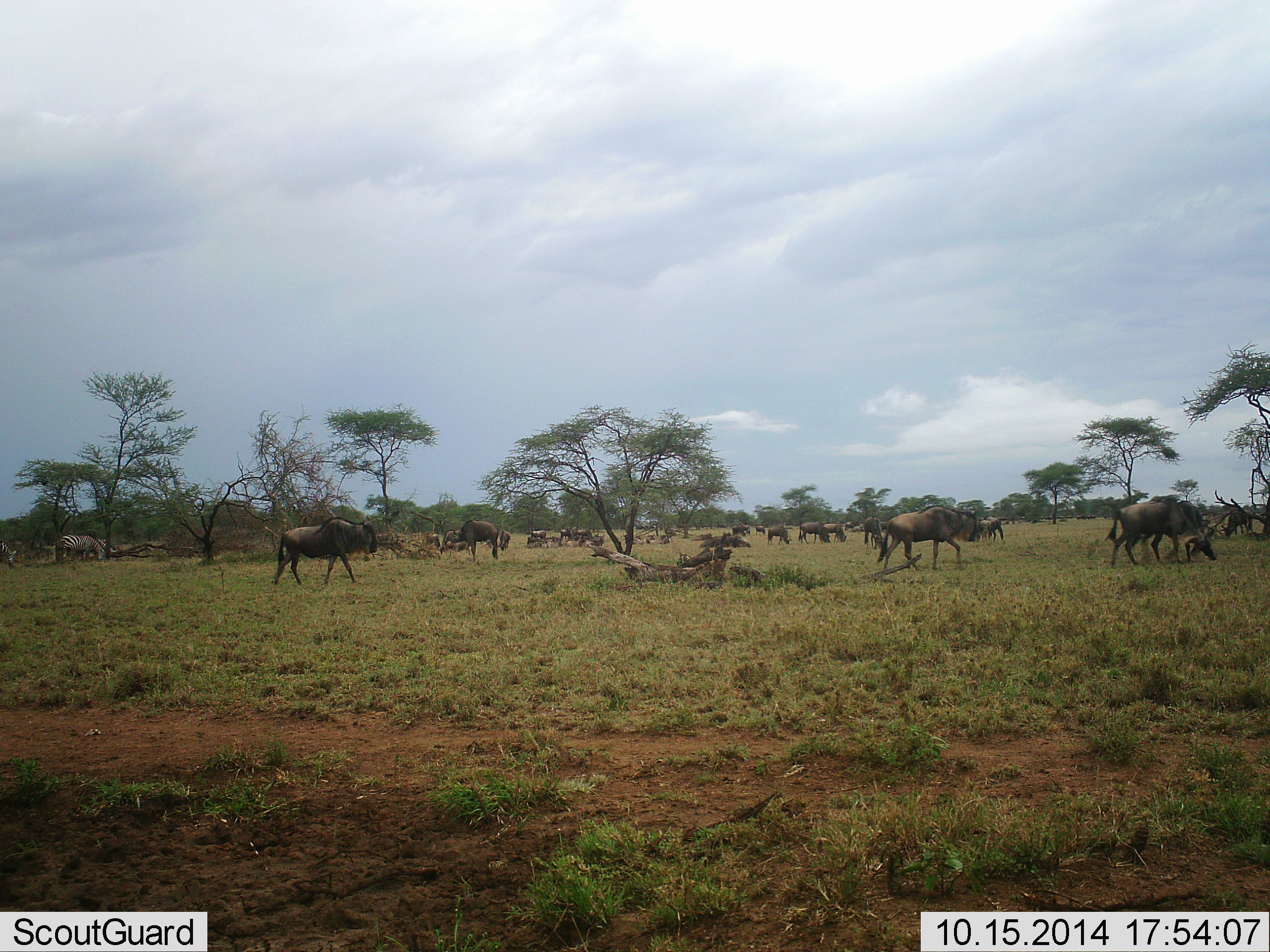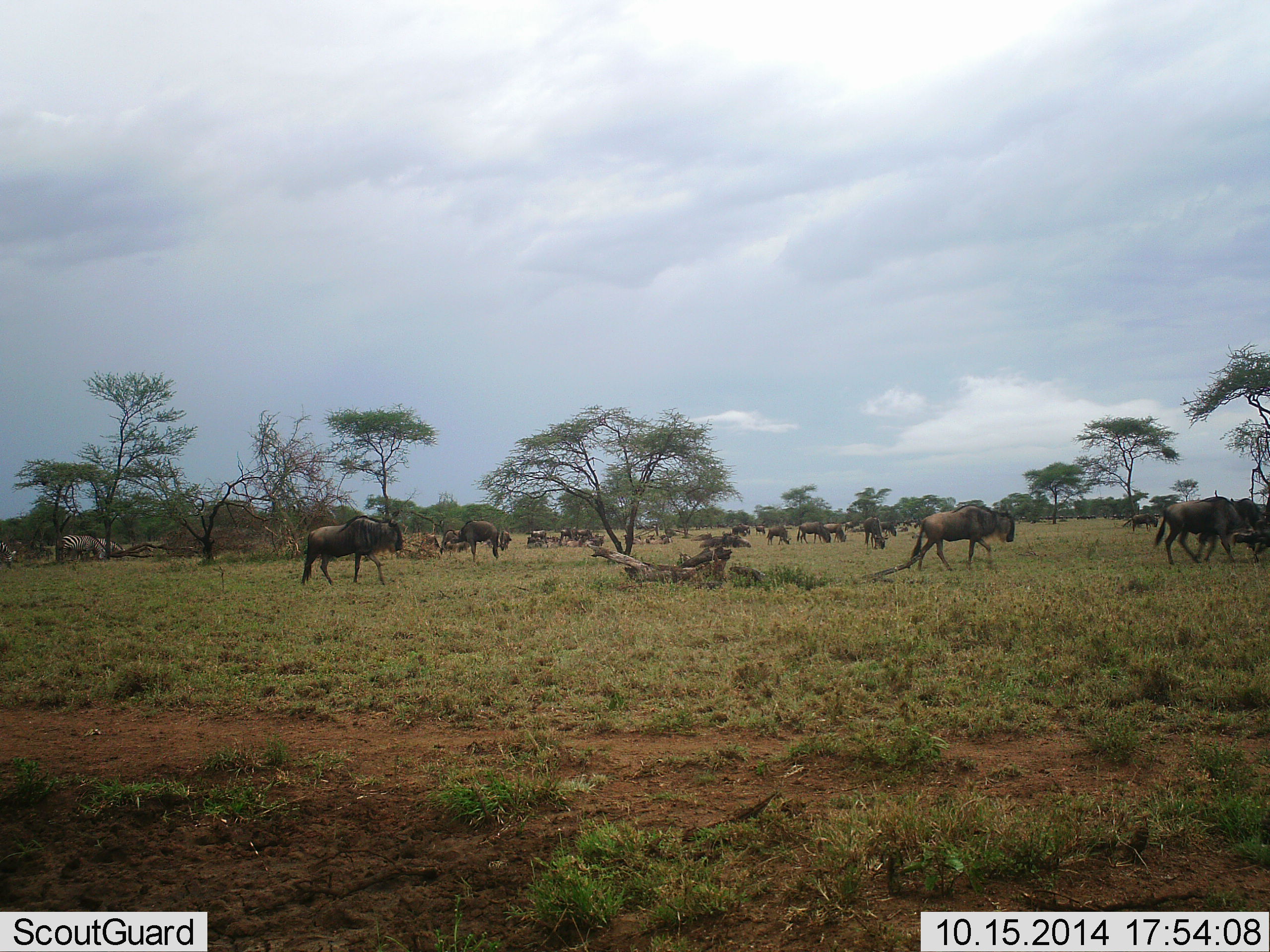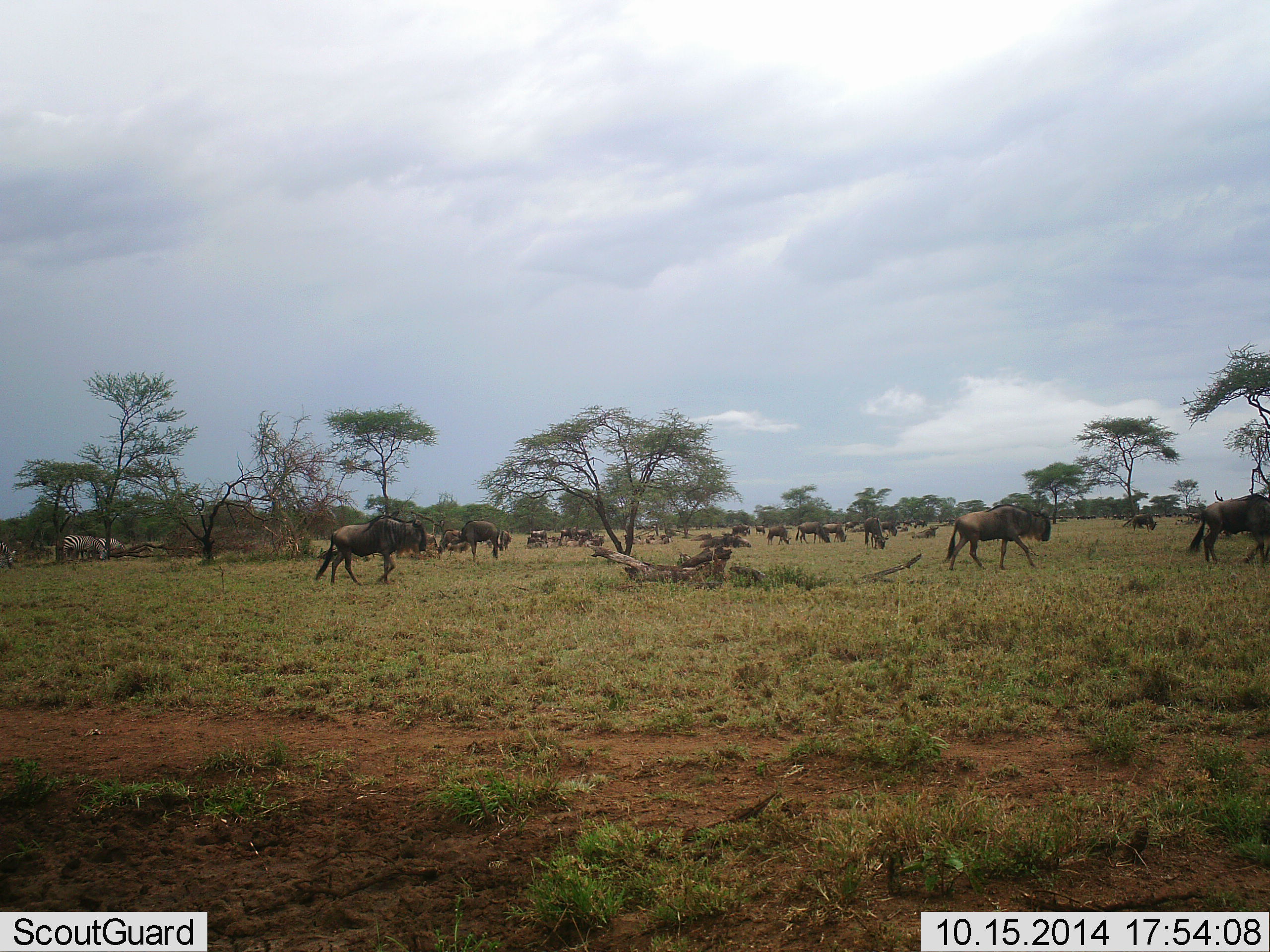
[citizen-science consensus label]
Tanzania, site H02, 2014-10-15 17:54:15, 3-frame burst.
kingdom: Animalia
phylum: Chordata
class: Mammalia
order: Artiodactyla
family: Bovidae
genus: Connochaetes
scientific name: Connochaetes taurinus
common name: blue wildebeest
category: wildebeest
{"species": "wildebeest (blue wildebeest) (Connochaetes taurinus)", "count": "11-50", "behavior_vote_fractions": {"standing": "50%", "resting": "8%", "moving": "92%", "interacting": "0%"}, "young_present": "17%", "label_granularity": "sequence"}